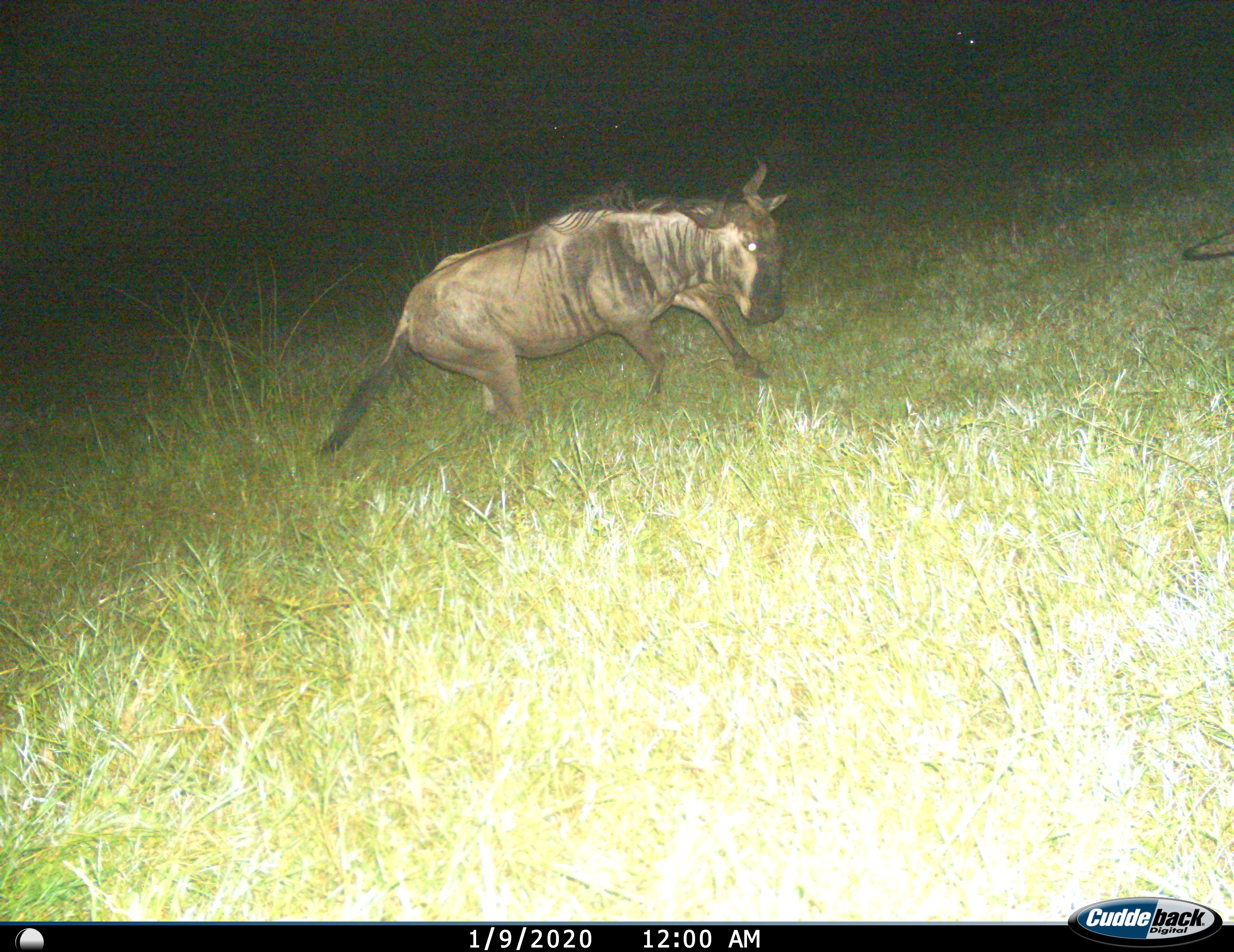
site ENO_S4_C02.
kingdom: Animalia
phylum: Chordata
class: Mammalia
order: Artiodactyla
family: Bovidae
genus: Connochaetes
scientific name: Connochaetes taurinus taurinus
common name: blue wildebeest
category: wildebeestblue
Wildebeestblue (blue wildebeest) (Connochaetes taurinus taurinus), count 1. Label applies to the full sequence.